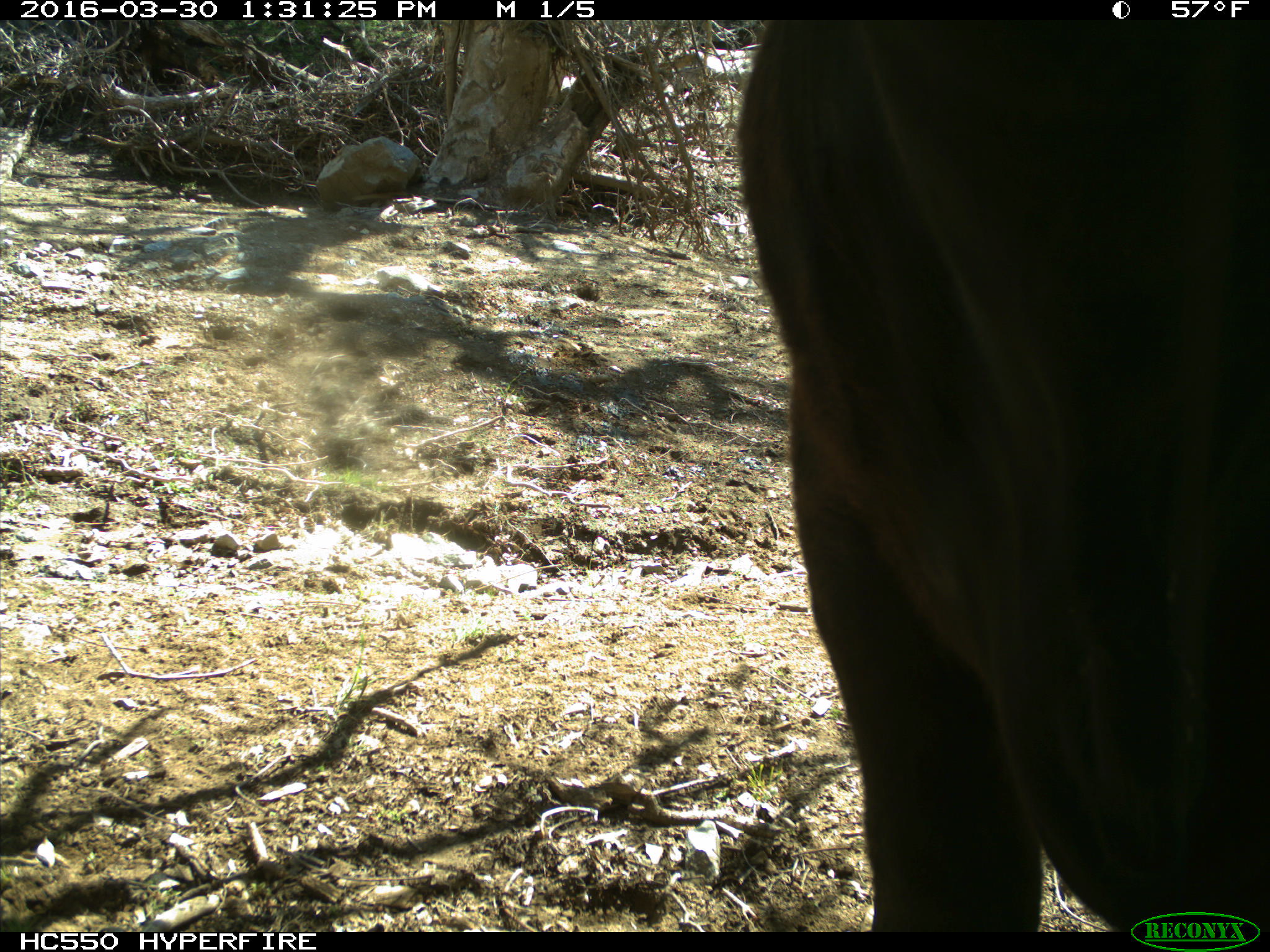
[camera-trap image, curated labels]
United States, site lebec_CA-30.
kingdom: Animalia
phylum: Chordata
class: Mammalia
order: Artiodactyla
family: Bovidae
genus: Bos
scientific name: Bos taurus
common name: domestic cow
Bos taurus (domestic cow).